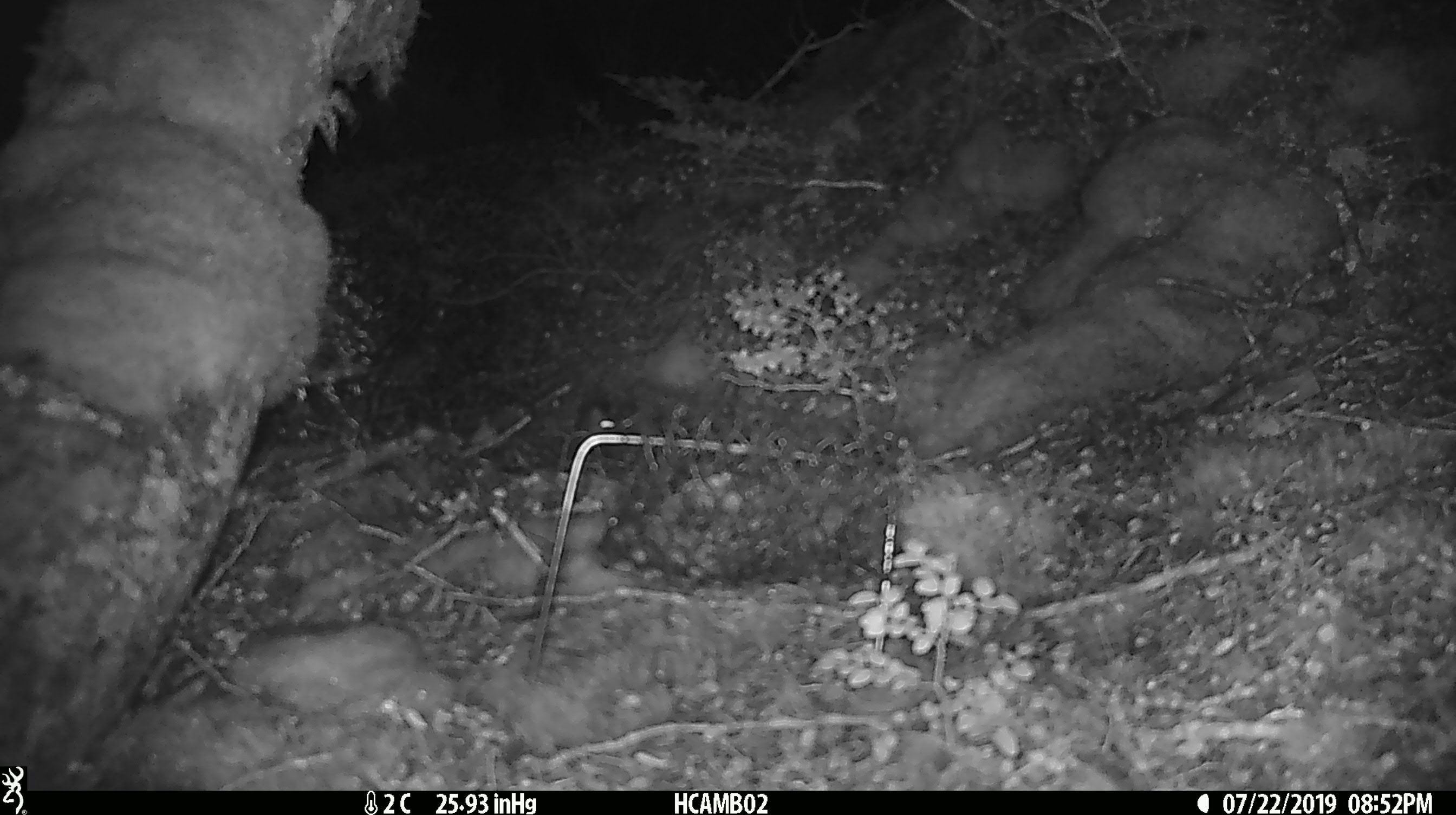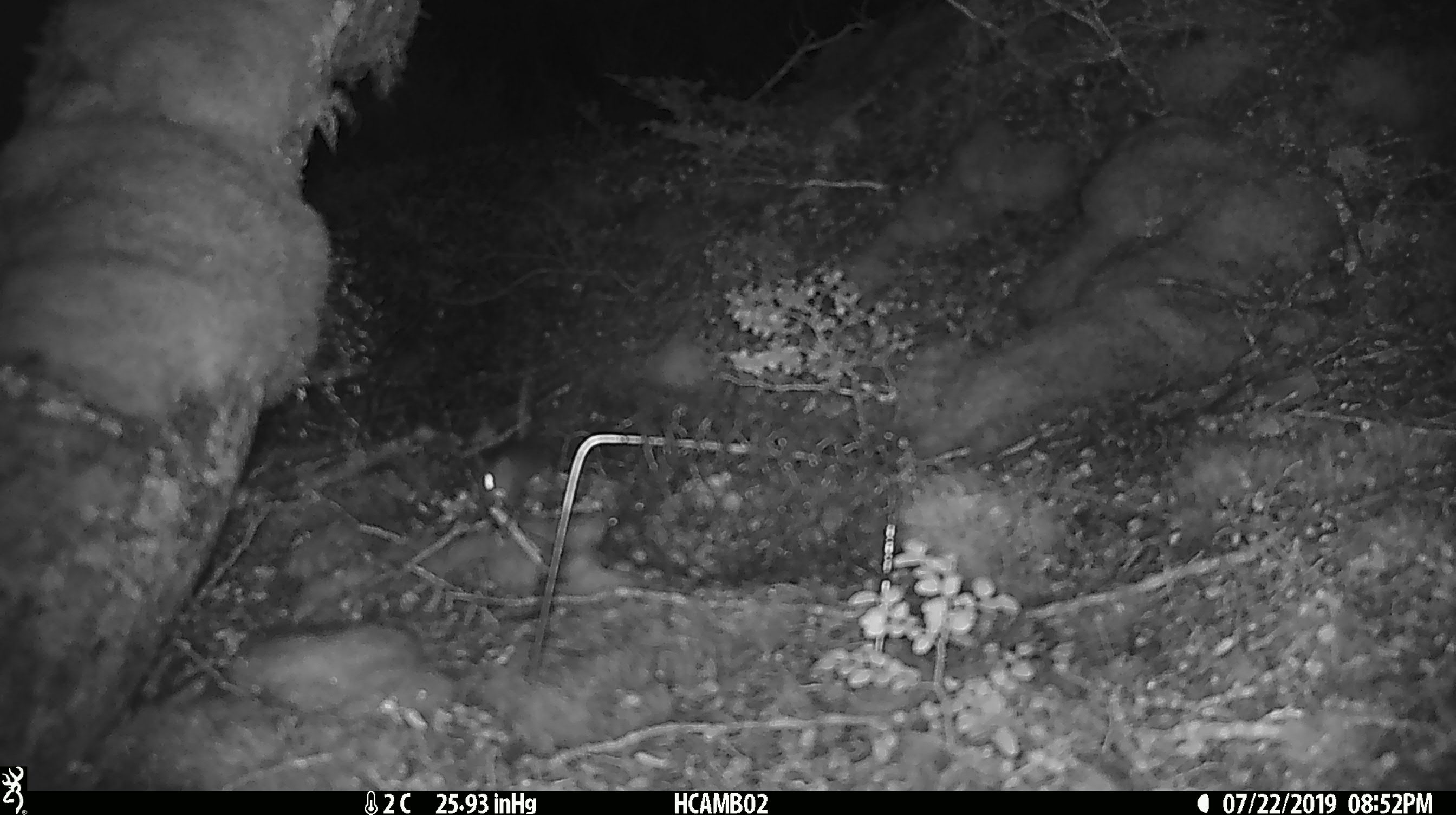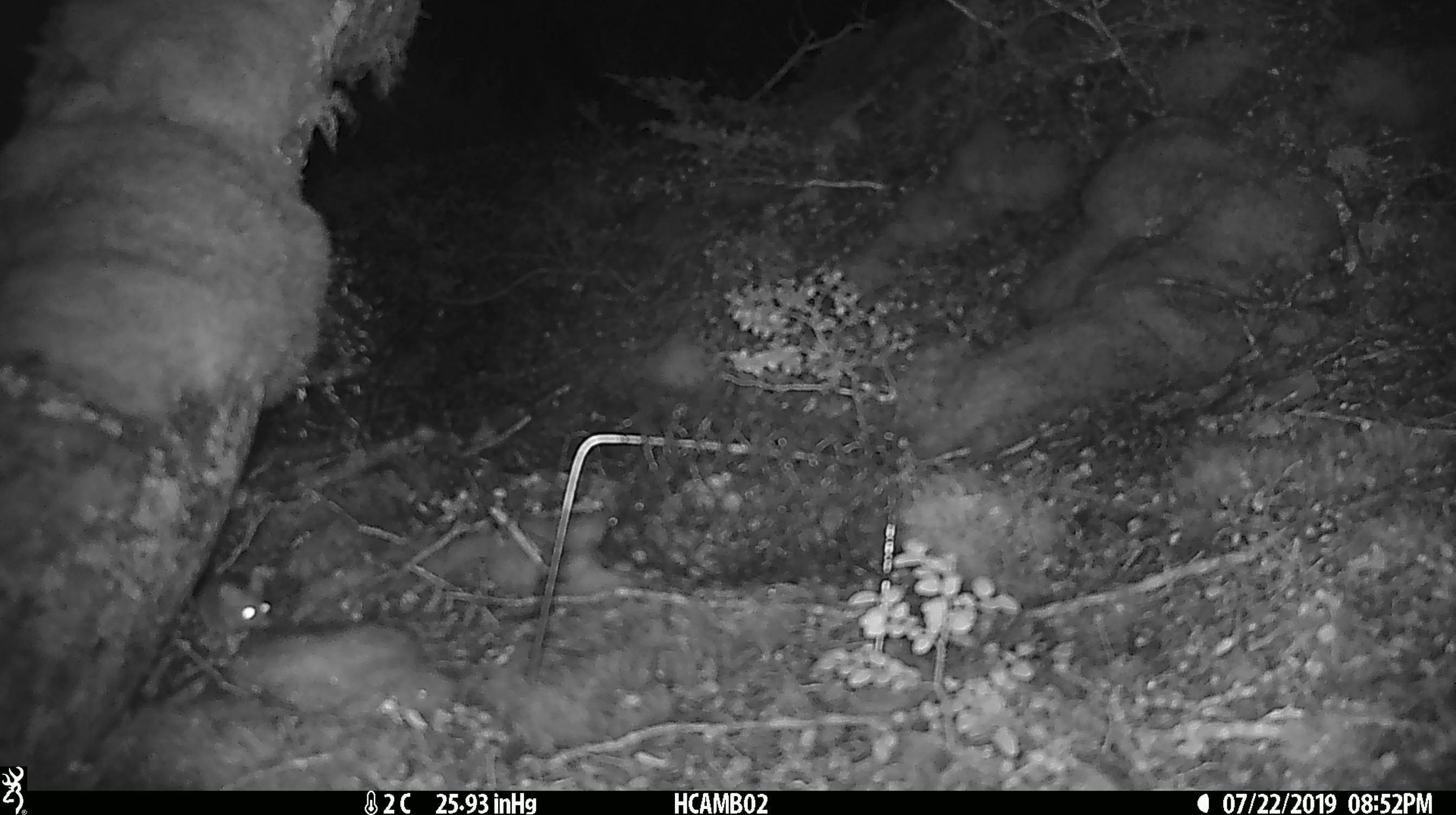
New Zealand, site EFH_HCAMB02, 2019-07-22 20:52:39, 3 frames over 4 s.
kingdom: Animalia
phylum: Chordata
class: Mammalia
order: Rodentia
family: Muridae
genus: Mus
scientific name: Mus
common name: mouse